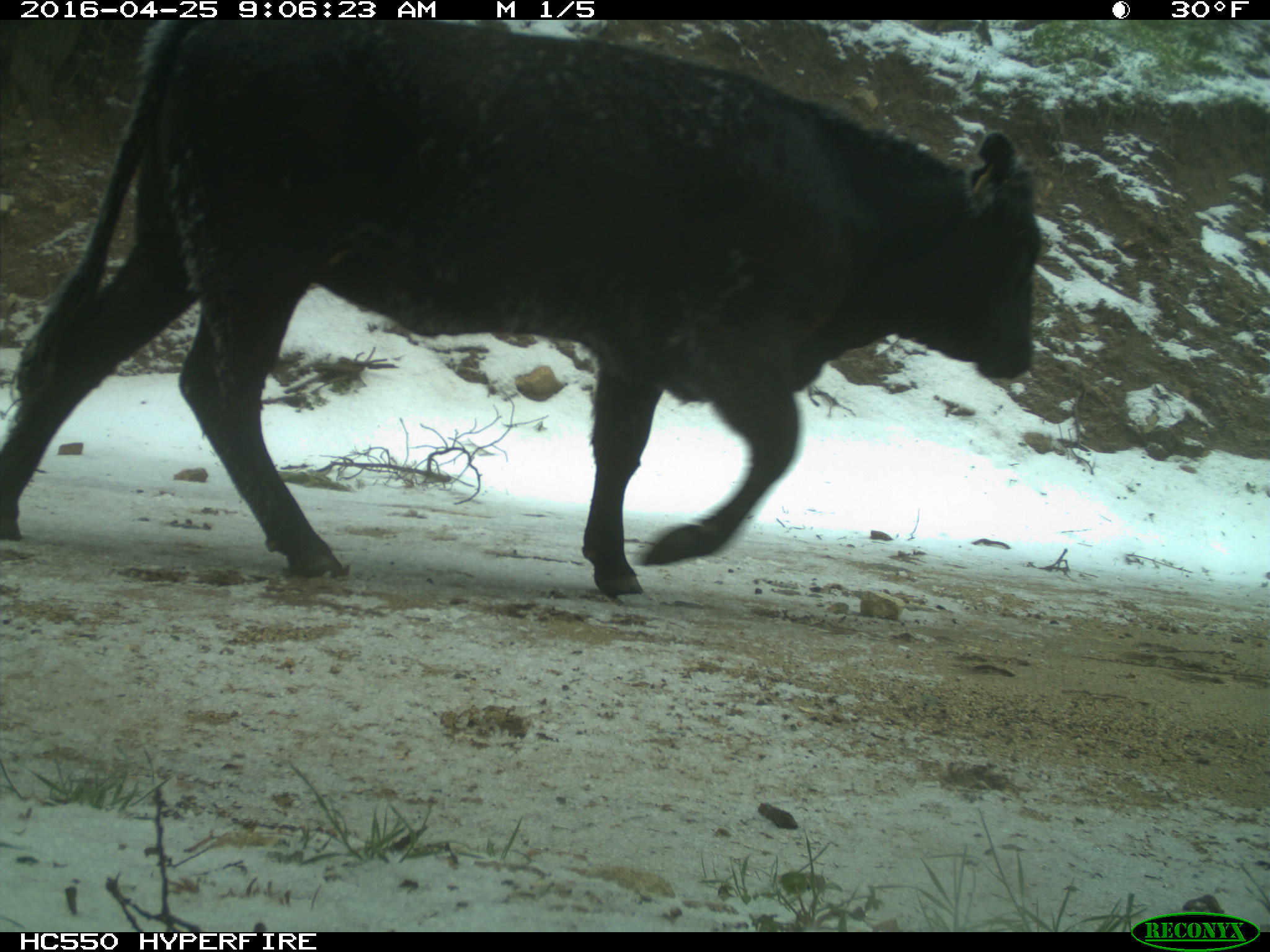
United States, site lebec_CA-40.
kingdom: Animalia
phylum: Chordata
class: Mammalia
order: Artiodactyla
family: Bovidae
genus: Bos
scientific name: Bos taurus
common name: domestic cow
Bos taurus (domestic cow).